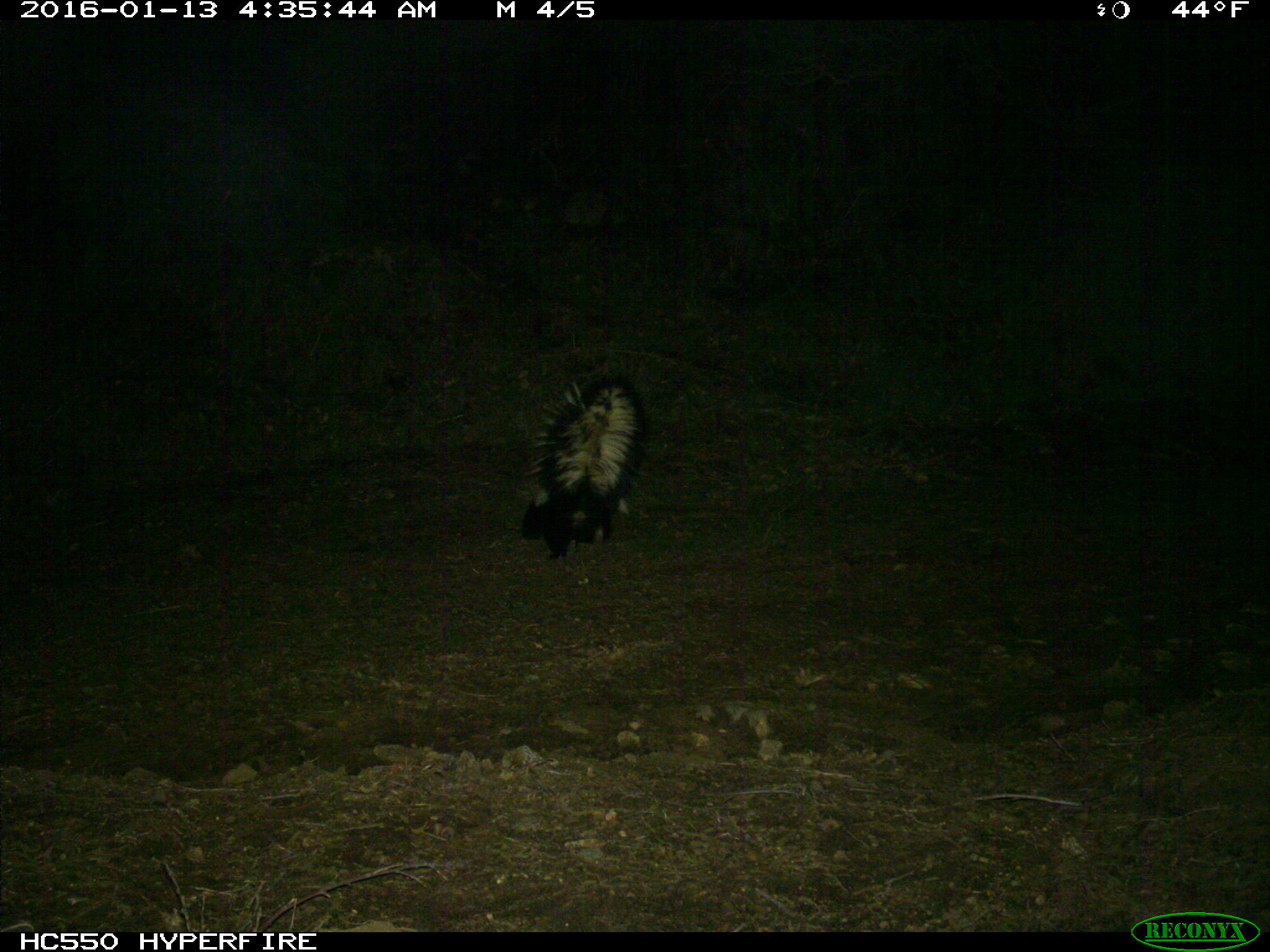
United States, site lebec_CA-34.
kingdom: Animalia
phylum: Chordata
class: Mammalia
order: Carnivora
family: Mephitidae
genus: Mephitis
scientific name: Mephitis mephitis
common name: striped skunk